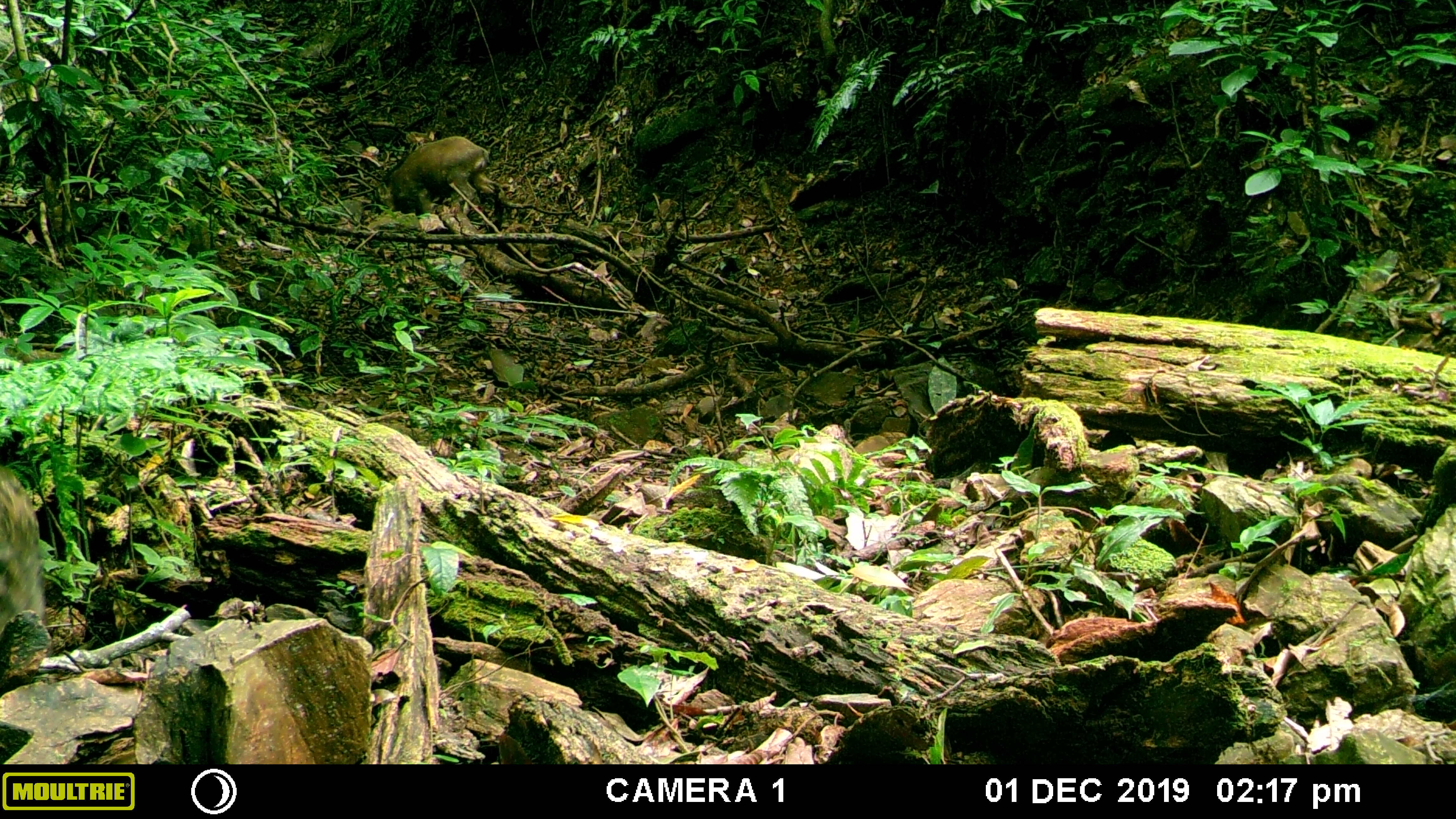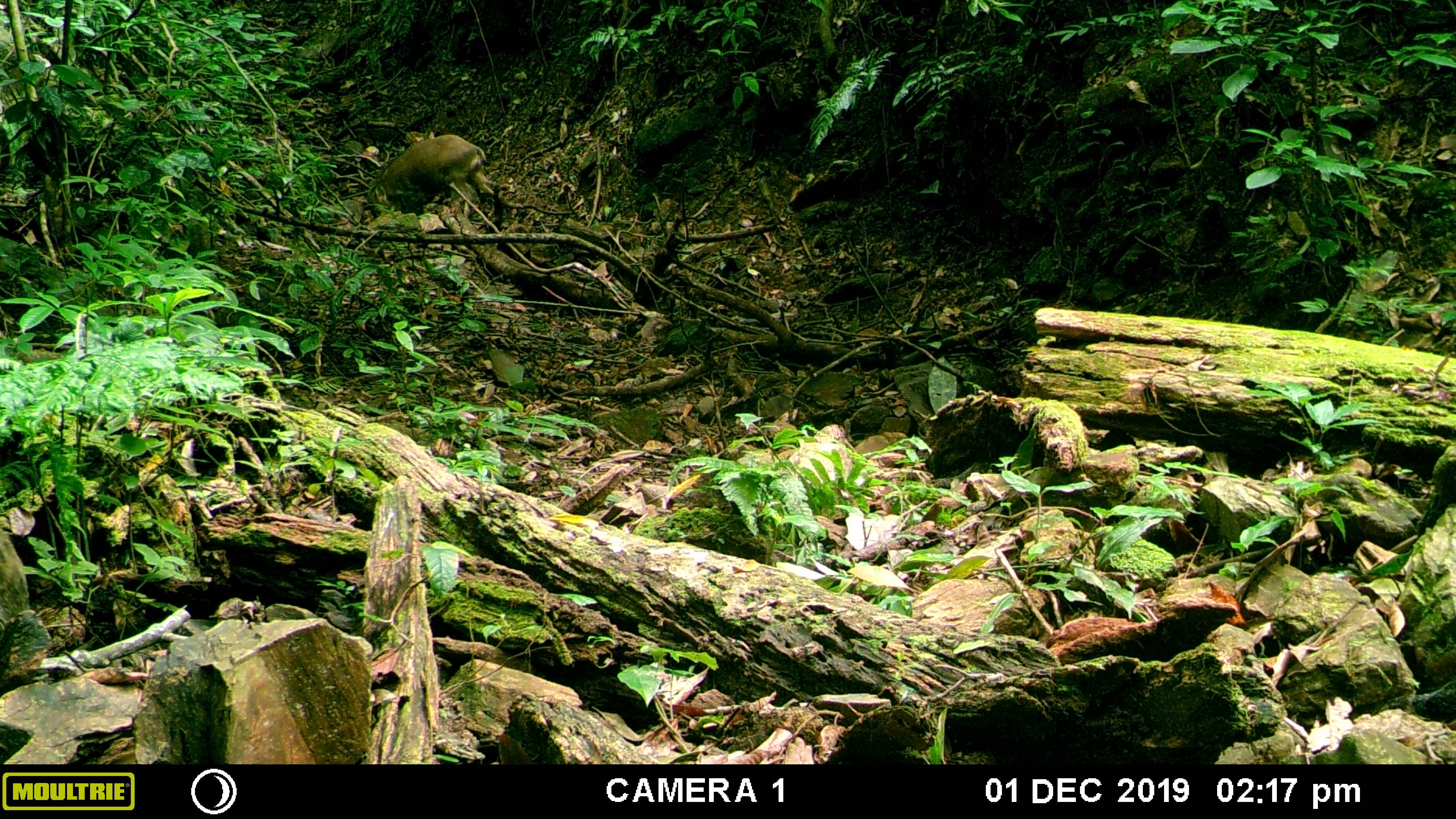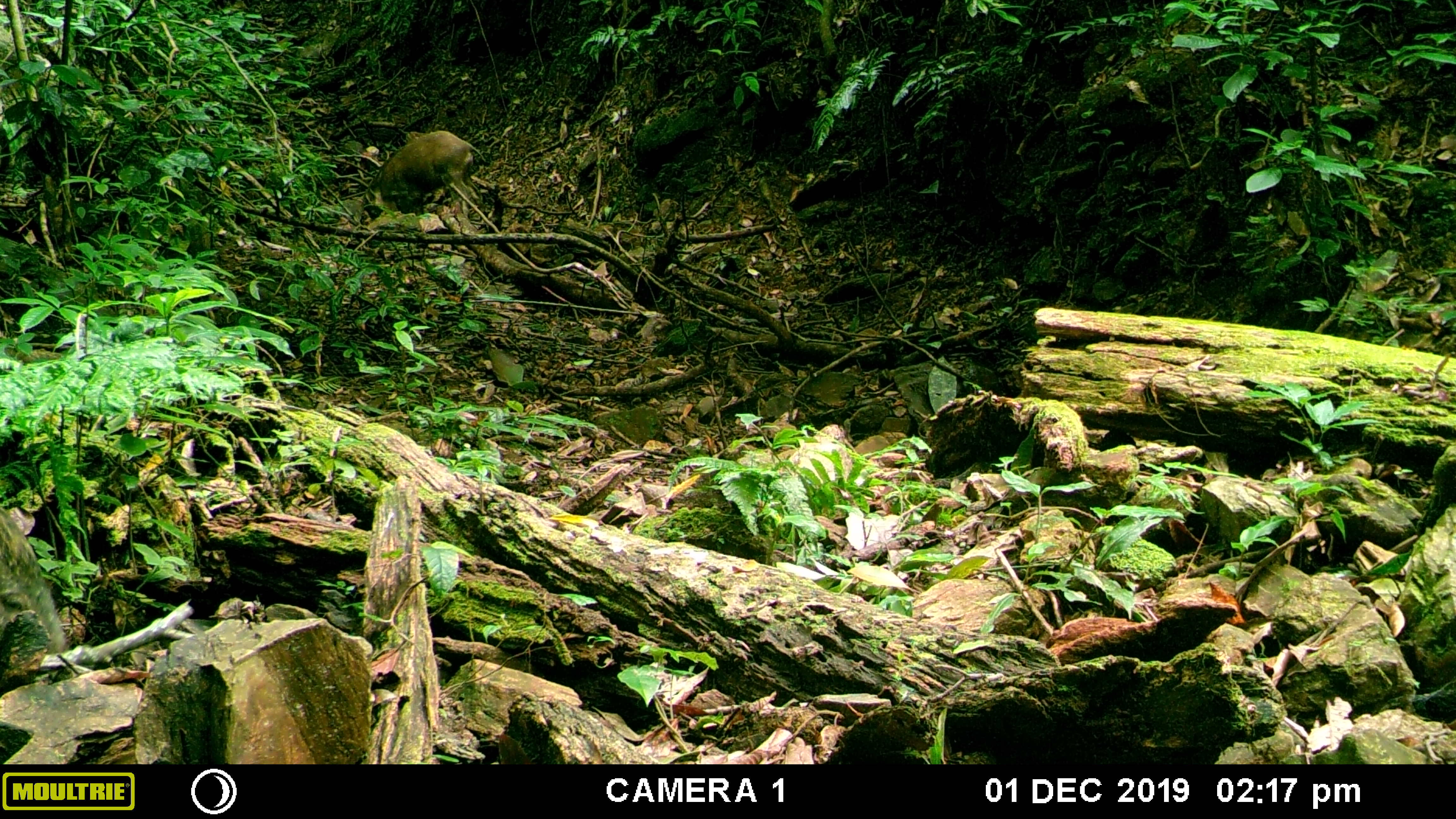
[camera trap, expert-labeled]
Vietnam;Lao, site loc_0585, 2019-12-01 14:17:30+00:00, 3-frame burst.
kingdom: Animalia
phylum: Chordata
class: Mammalia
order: Artiodactyla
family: Suidae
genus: Sus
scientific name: Sus scrofa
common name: eurasian wild pig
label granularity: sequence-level